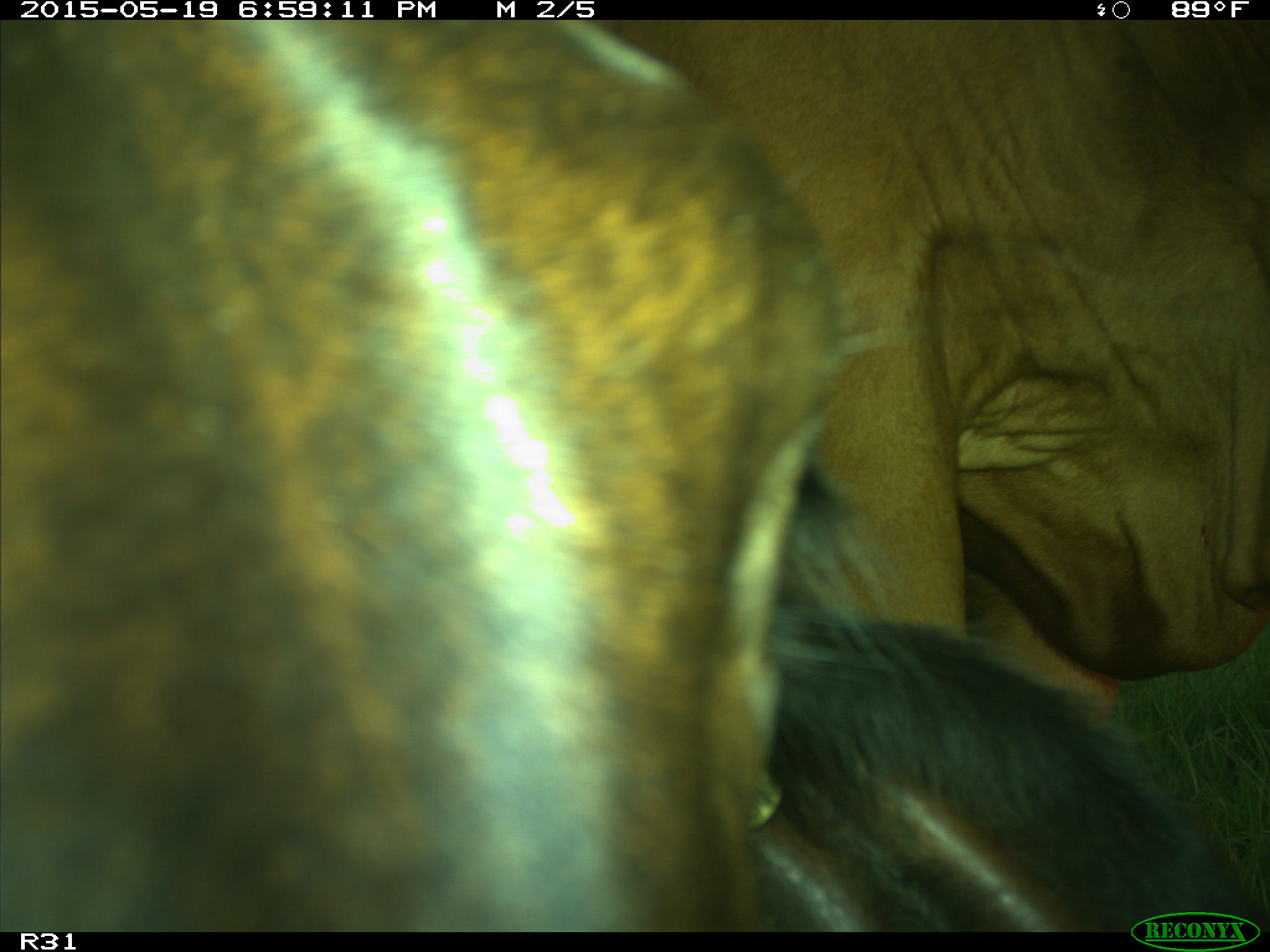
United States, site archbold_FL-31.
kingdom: Animalia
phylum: Chordata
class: Mammalia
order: Artiodactyla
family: Bovidae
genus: Bos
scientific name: Bos taurus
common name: domestic cow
Bos taurus (domestic cow).